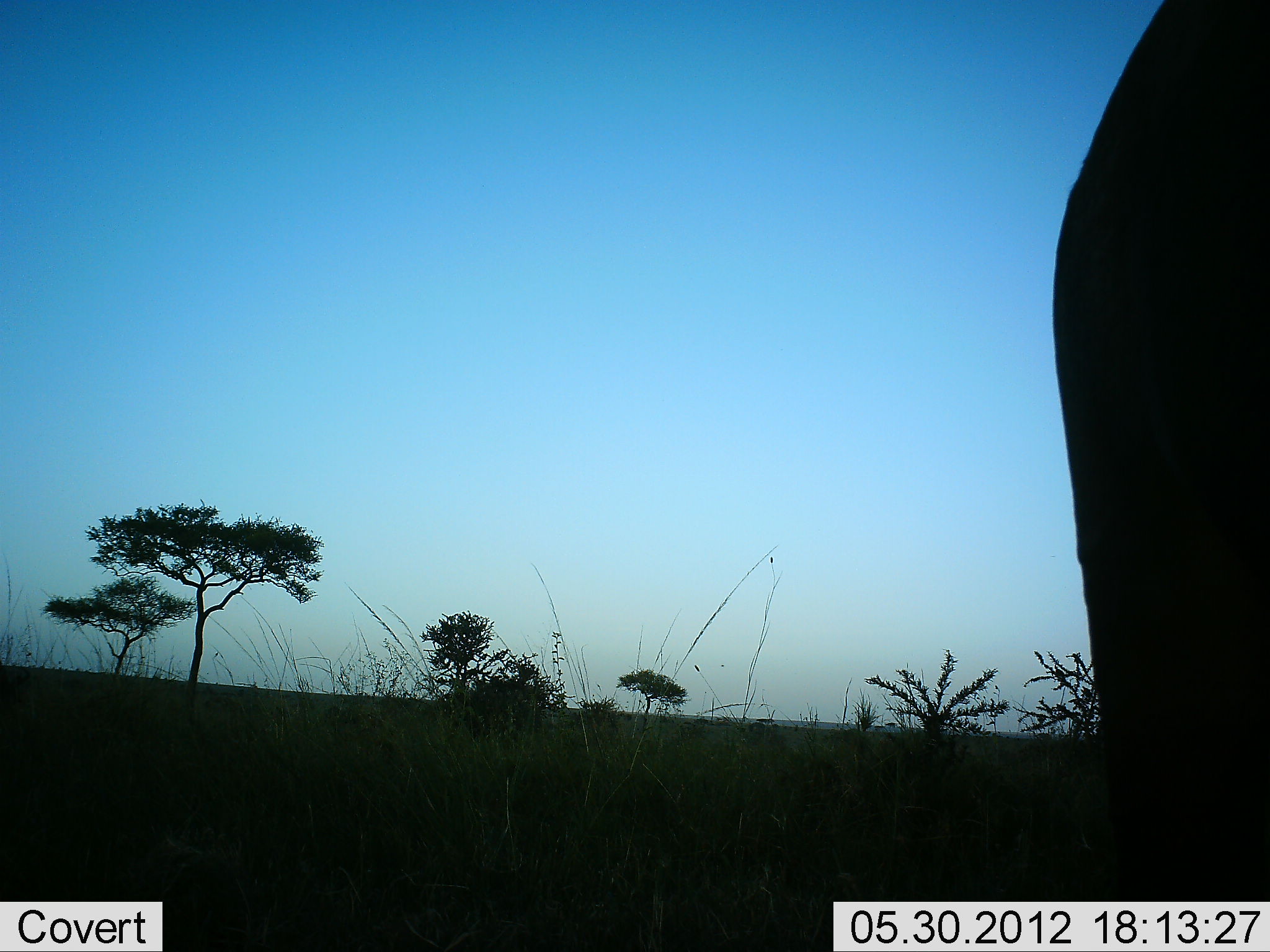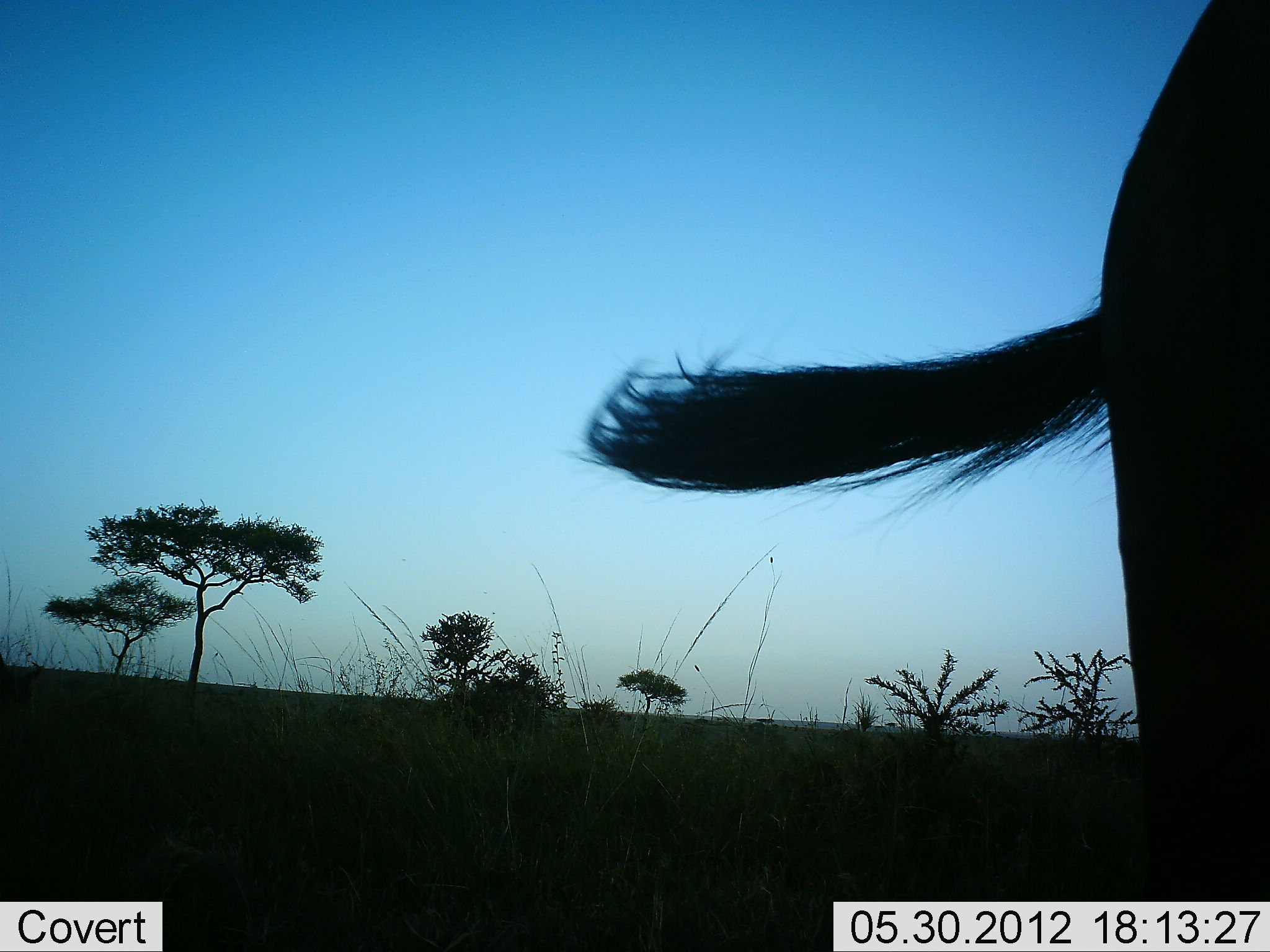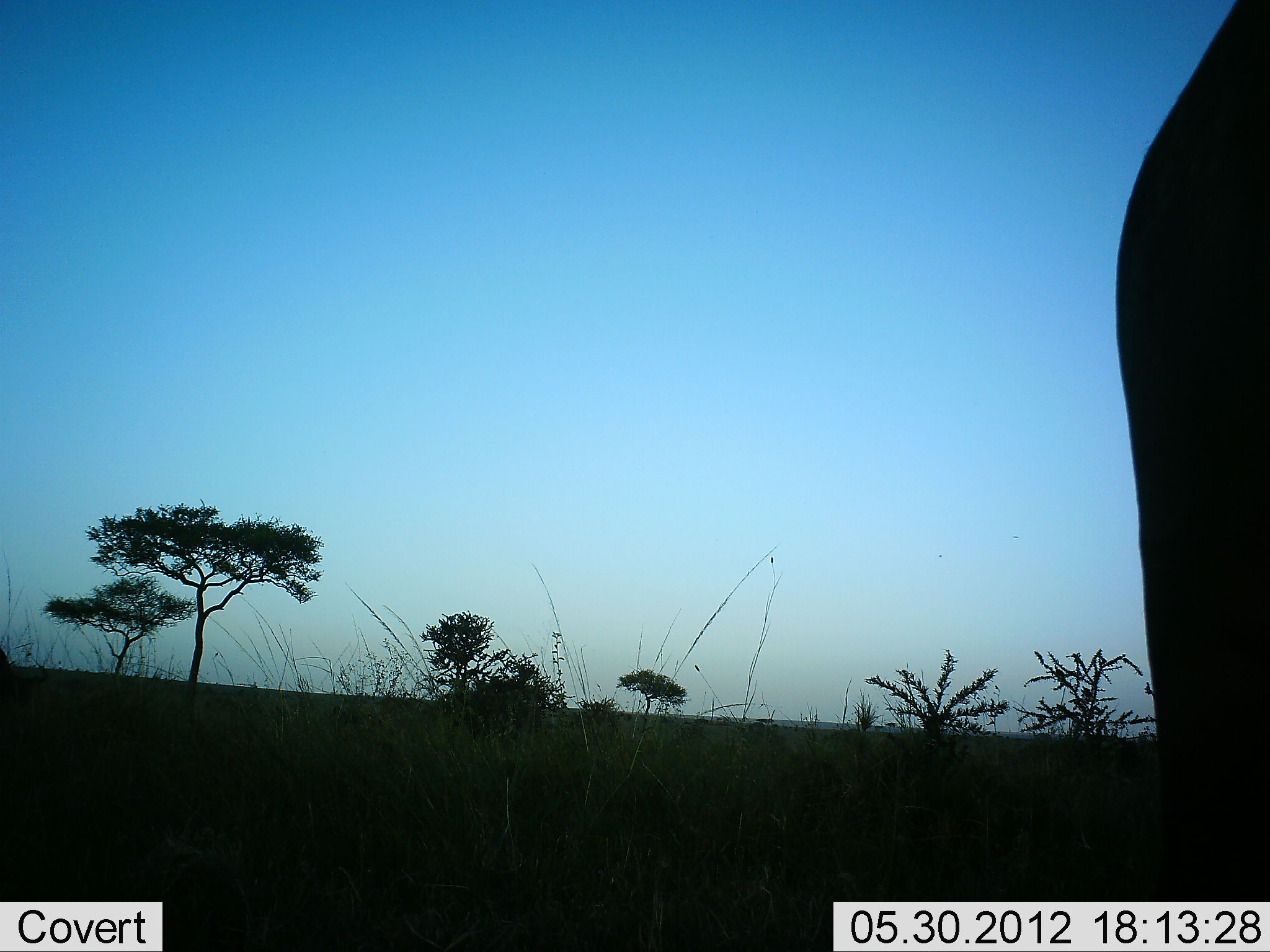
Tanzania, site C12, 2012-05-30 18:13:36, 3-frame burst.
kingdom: Animalia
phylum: Chordata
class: Mammalia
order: Artiodactyla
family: Bovidae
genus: Connochaetes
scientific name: Connochaetes taurinus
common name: blue wildebeest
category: wildebeest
Wildebeest (blue wildebeest) (Connochaetes taurinus), count 1. Behavior (volunteer vote fractions): standing 90%, resting 0%, moving 0%, interacting 0%. Young present (vote fraction): 0%. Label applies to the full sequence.